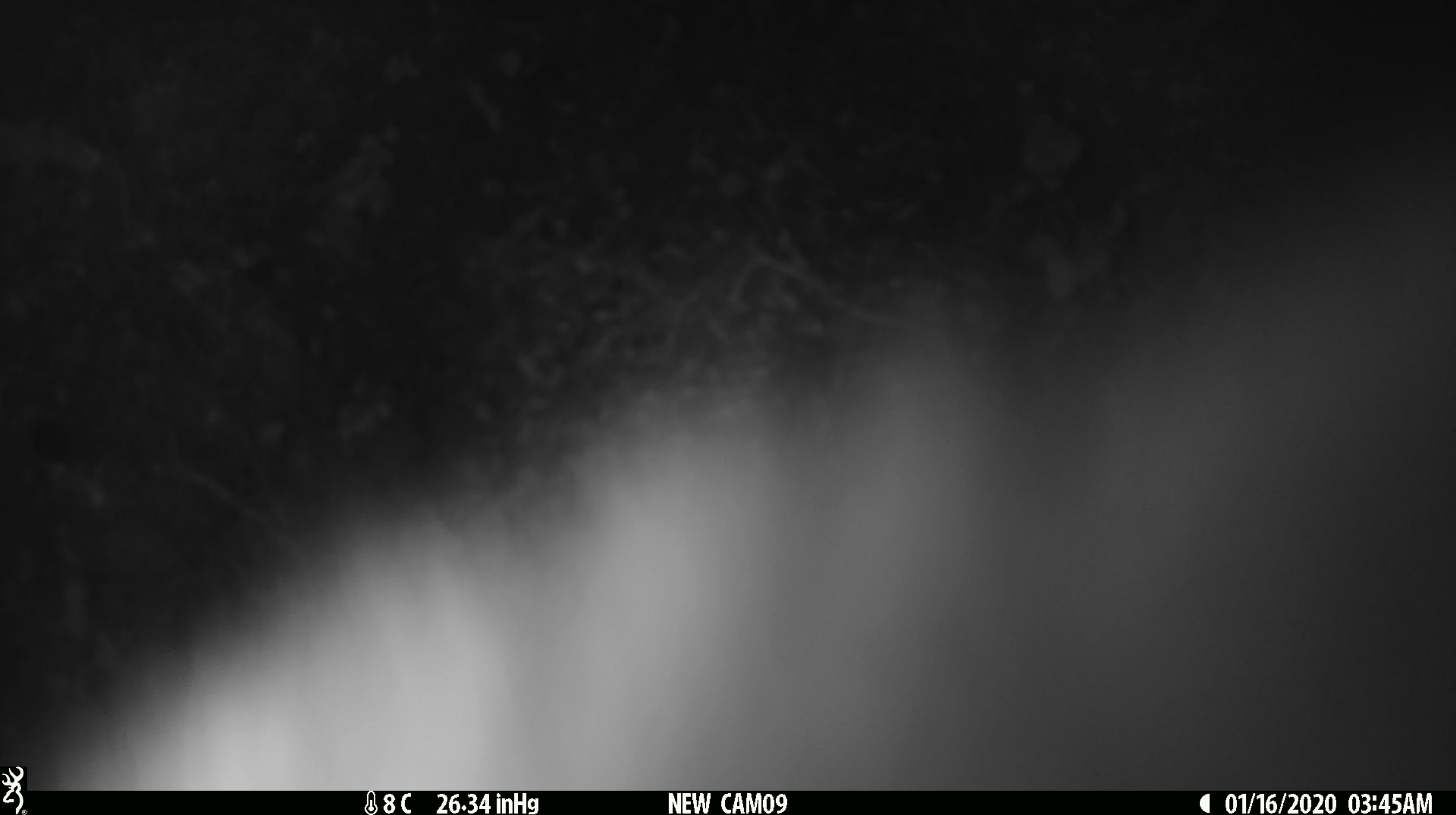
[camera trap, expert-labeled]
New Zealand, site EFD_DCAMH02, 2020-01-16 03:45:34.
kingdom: Animalia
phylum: Chordata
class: Mammalia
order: Diprotodontia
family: Phalangeridae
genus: Trichosurus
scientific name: Trichosurus vulpecula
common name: common brushtail possum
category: possum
Possum (common brushtail possum) (Trichosurus vulpecula).